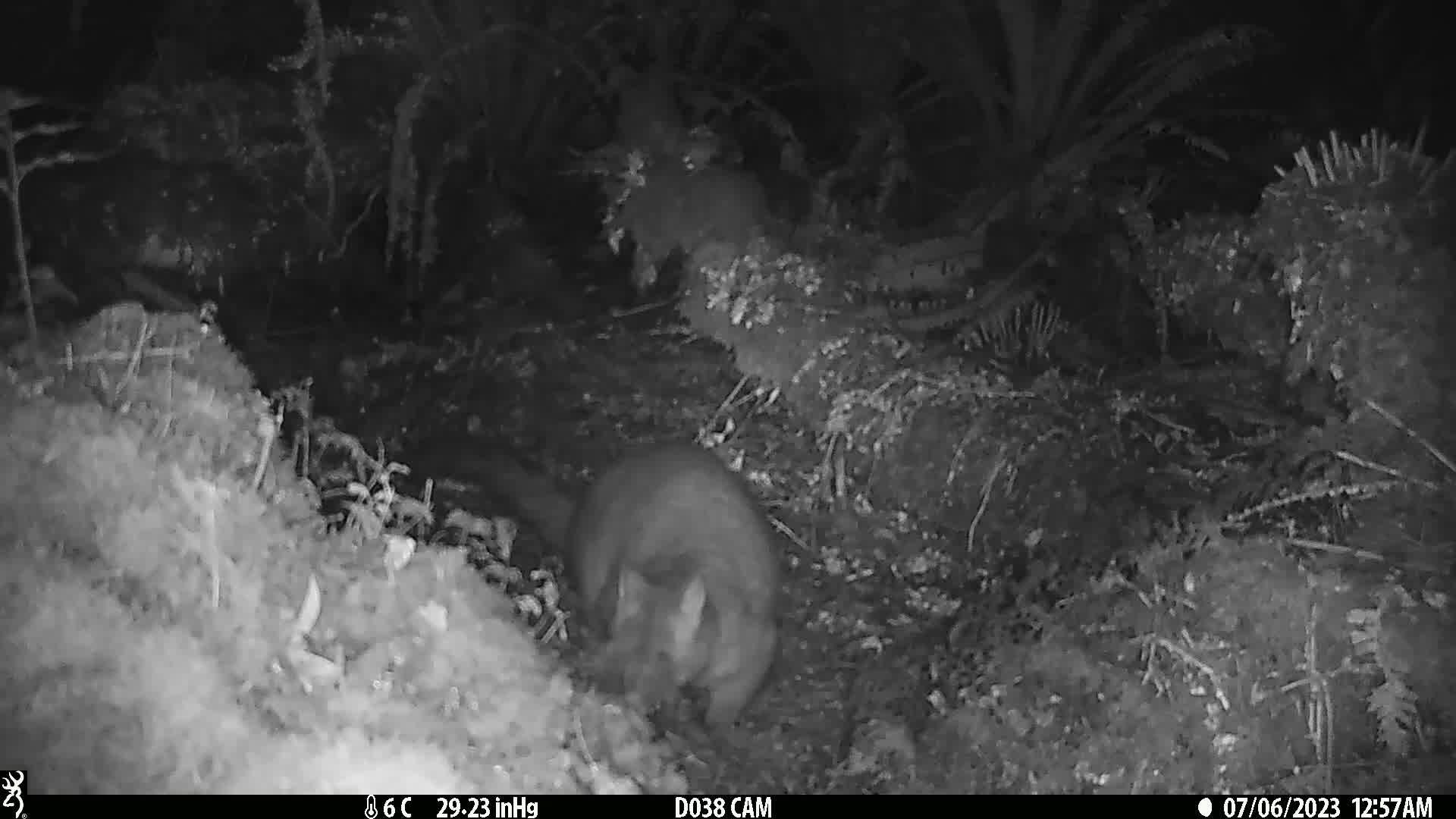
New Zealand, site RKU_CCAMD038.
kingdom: Animalia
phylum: Chordata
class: Mammalia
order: Diprotodontia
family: Phalangeridae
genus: Trichosurus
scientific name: Trichosurus vulpecula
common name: common brushtail possum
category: possum